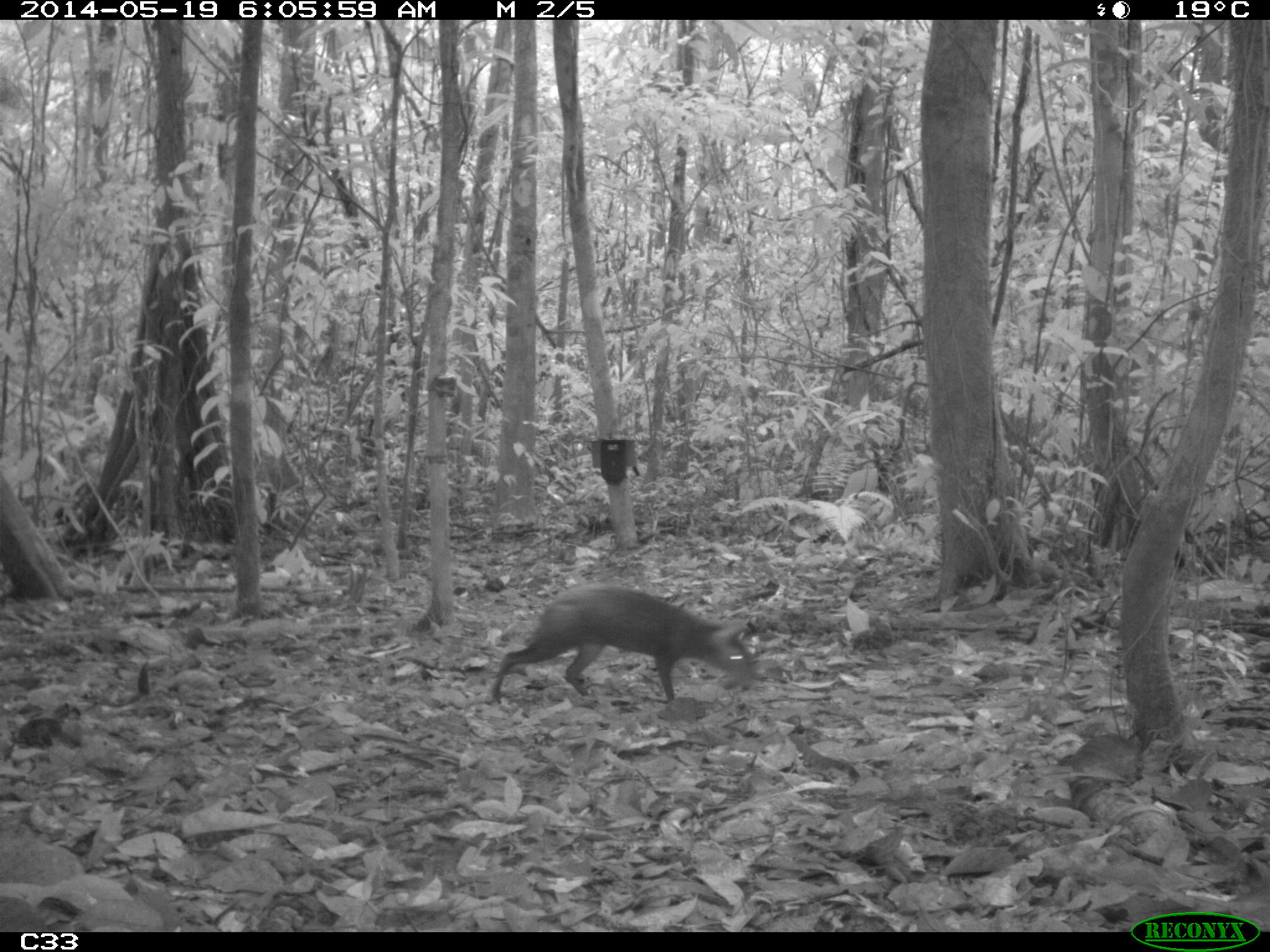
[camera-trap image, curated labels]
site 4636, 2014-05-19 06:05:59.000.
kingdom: Animalia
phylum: Chordata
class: Mammalia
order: Rodentia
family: Dasyproctidae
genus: Dasyprocta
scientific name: Dasyprocta leporina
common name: red-rumped agouti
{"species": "Dasyprocta leporina (red-rumped agouti)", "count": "1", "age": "adult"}